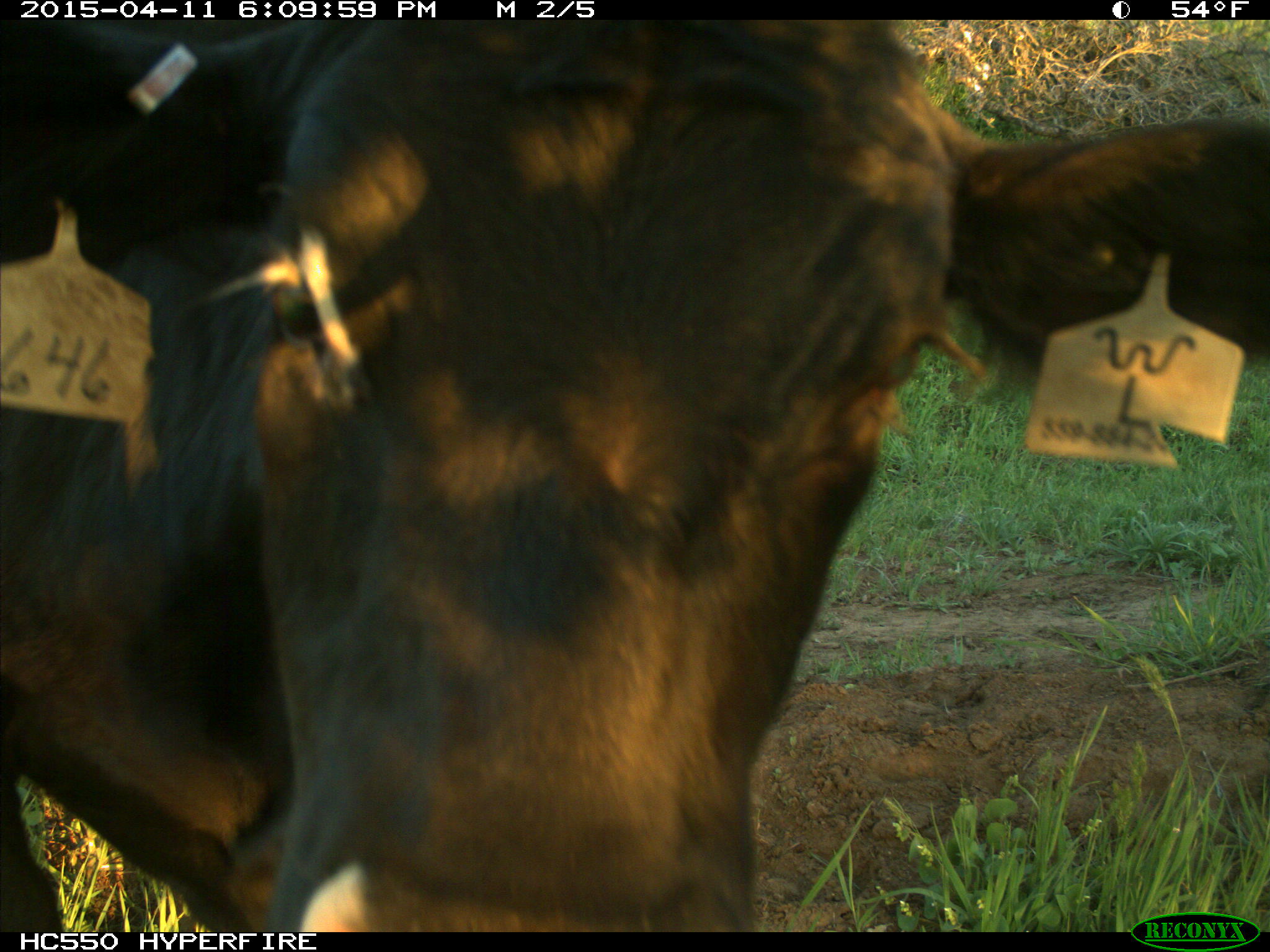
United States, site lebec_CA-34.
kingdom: Animalia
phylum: Chordata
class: Mammalia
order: Artiodactyla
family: Bovidae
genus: Bos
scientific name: Bos taurus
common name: domestic cow